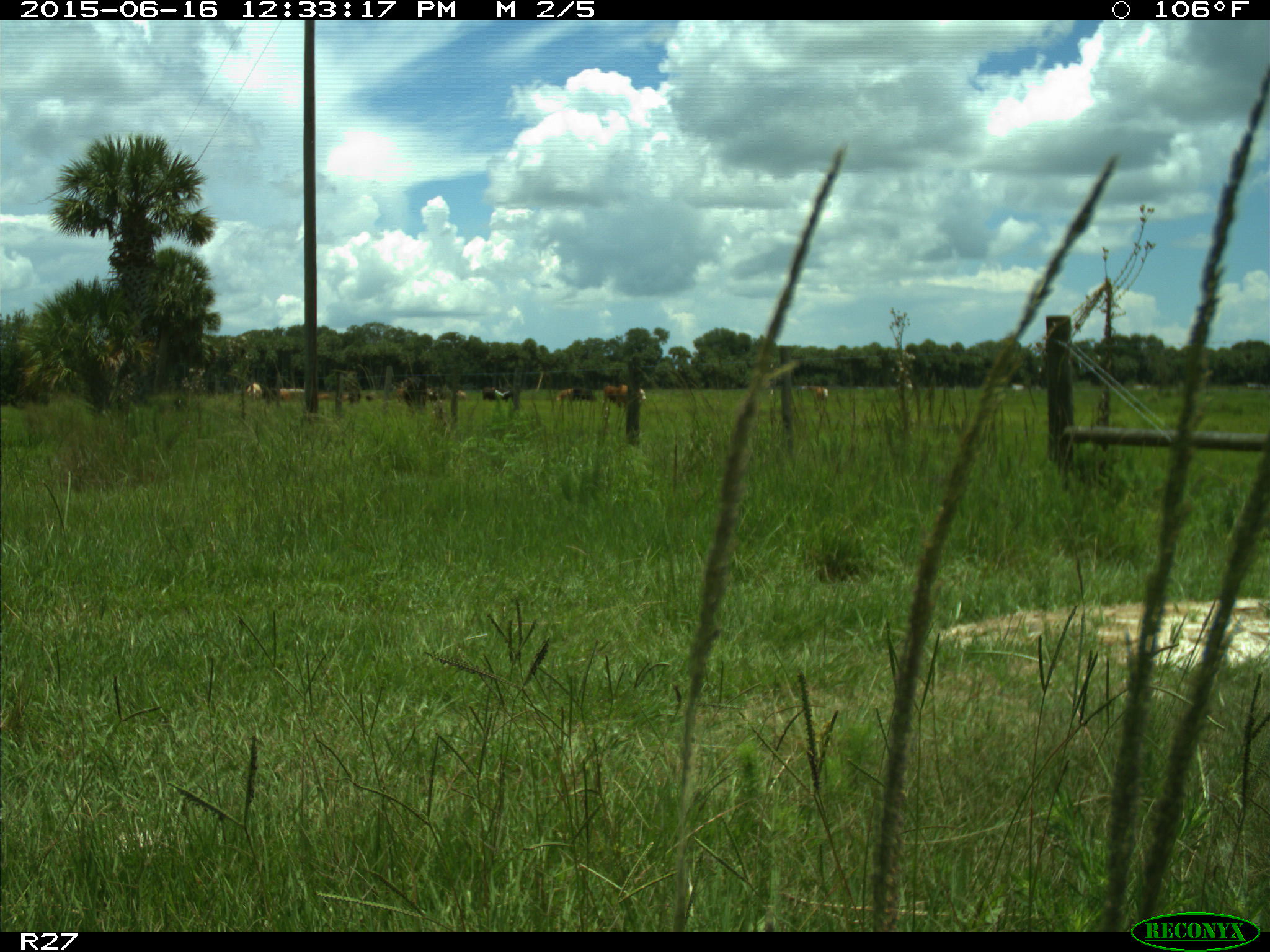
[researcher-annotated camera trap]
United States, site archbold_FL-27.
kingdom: Animalia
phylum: Chordata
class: Mammalia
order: Artiodactyla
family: Bovidae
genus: Bos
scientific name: Bos taurus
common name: domestic cow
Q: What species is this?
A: Bos taurus (domestic cow).